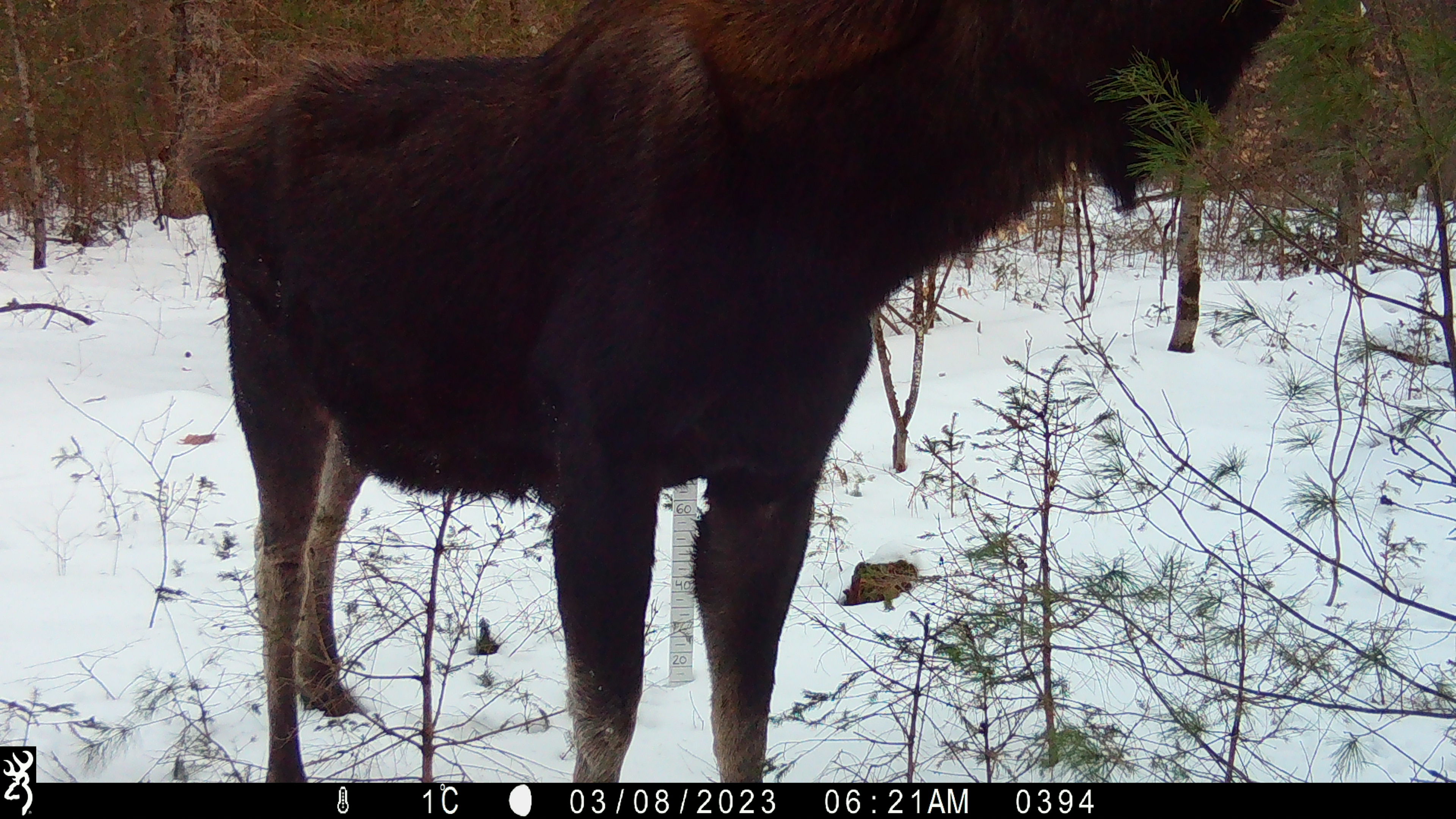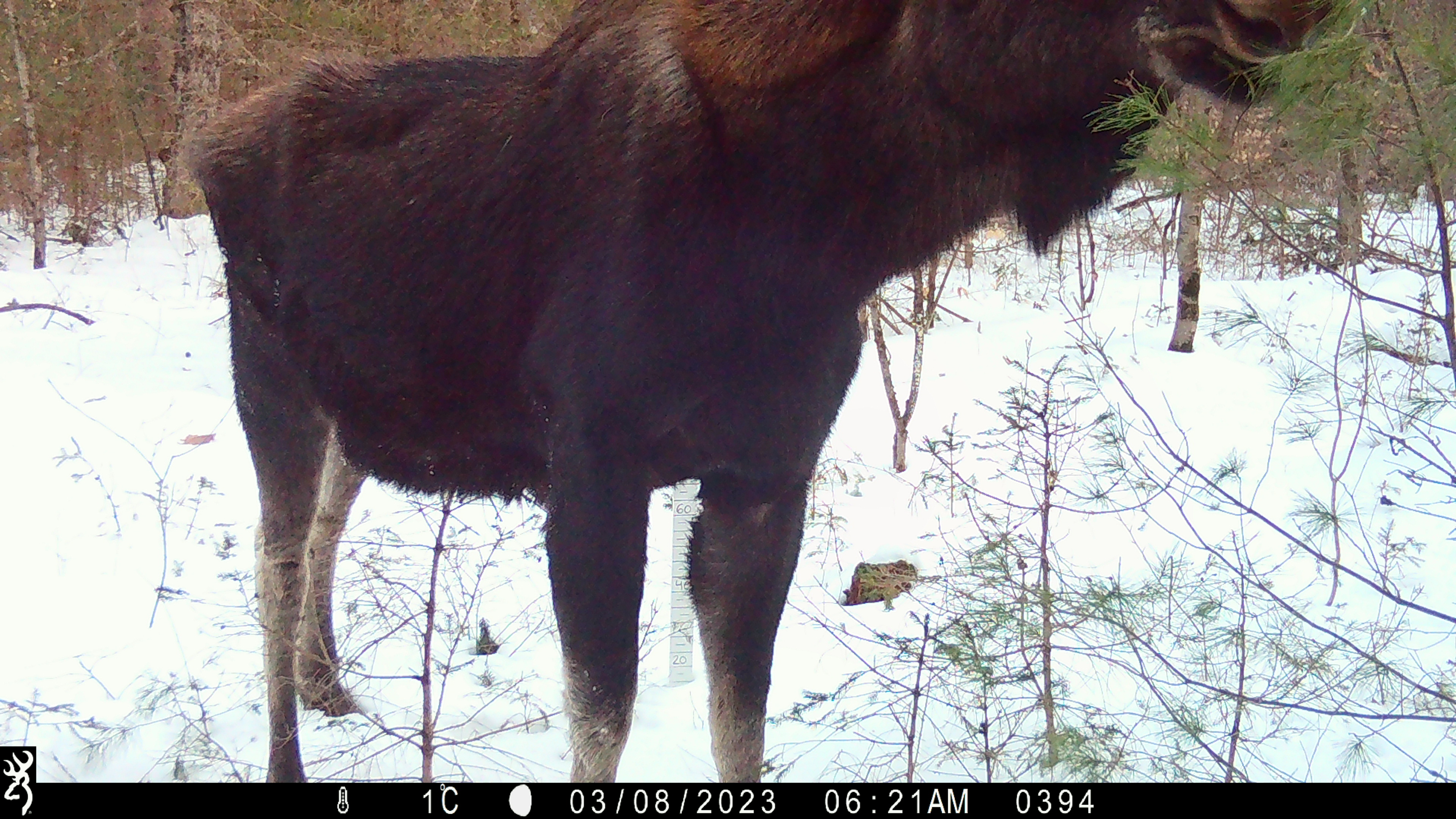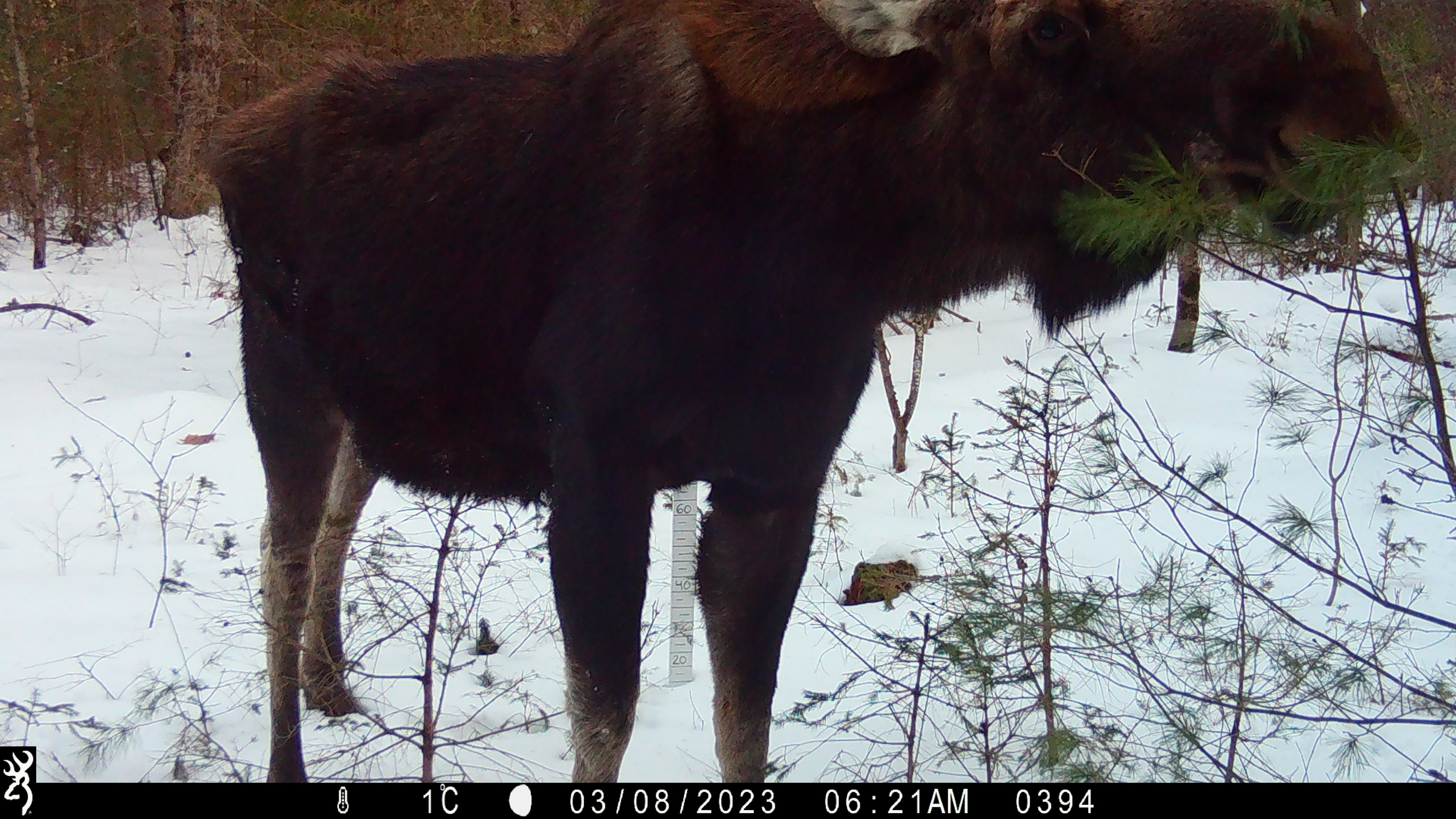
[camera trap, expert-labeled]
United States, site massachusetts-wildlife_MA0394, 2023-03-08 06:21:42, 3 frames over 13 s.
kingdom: Animalia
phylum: Chordata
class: Mammalia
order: Artiodactyla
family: Cervidae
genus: Alces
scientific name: Alces alces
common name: moose